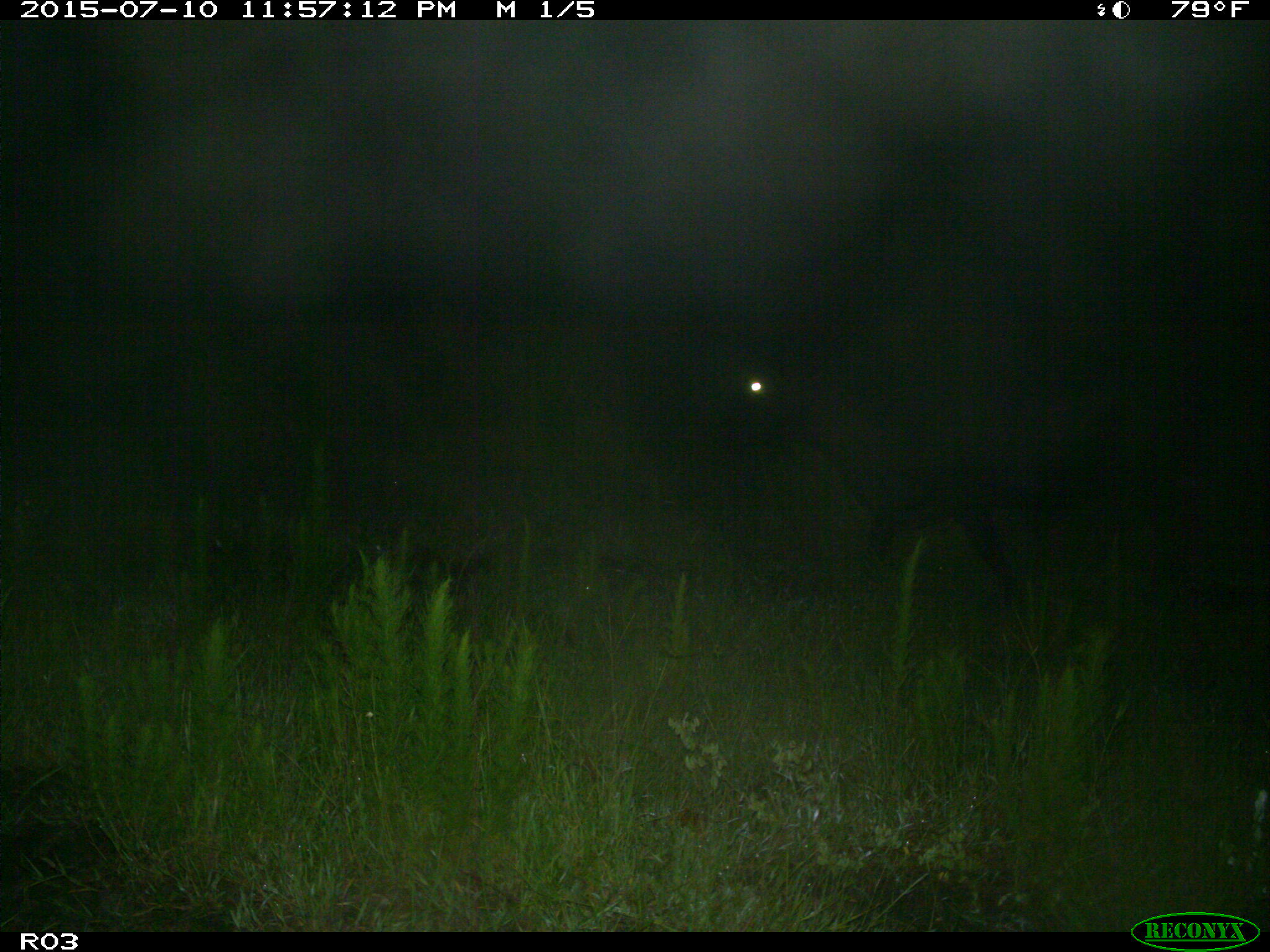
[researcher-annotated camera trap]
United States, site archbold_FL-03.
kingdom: Animalia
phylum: Chordata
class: Mammalia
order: Artiodactyla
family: Bovidae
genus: Bos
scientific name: Bos taurus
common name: domestic cow